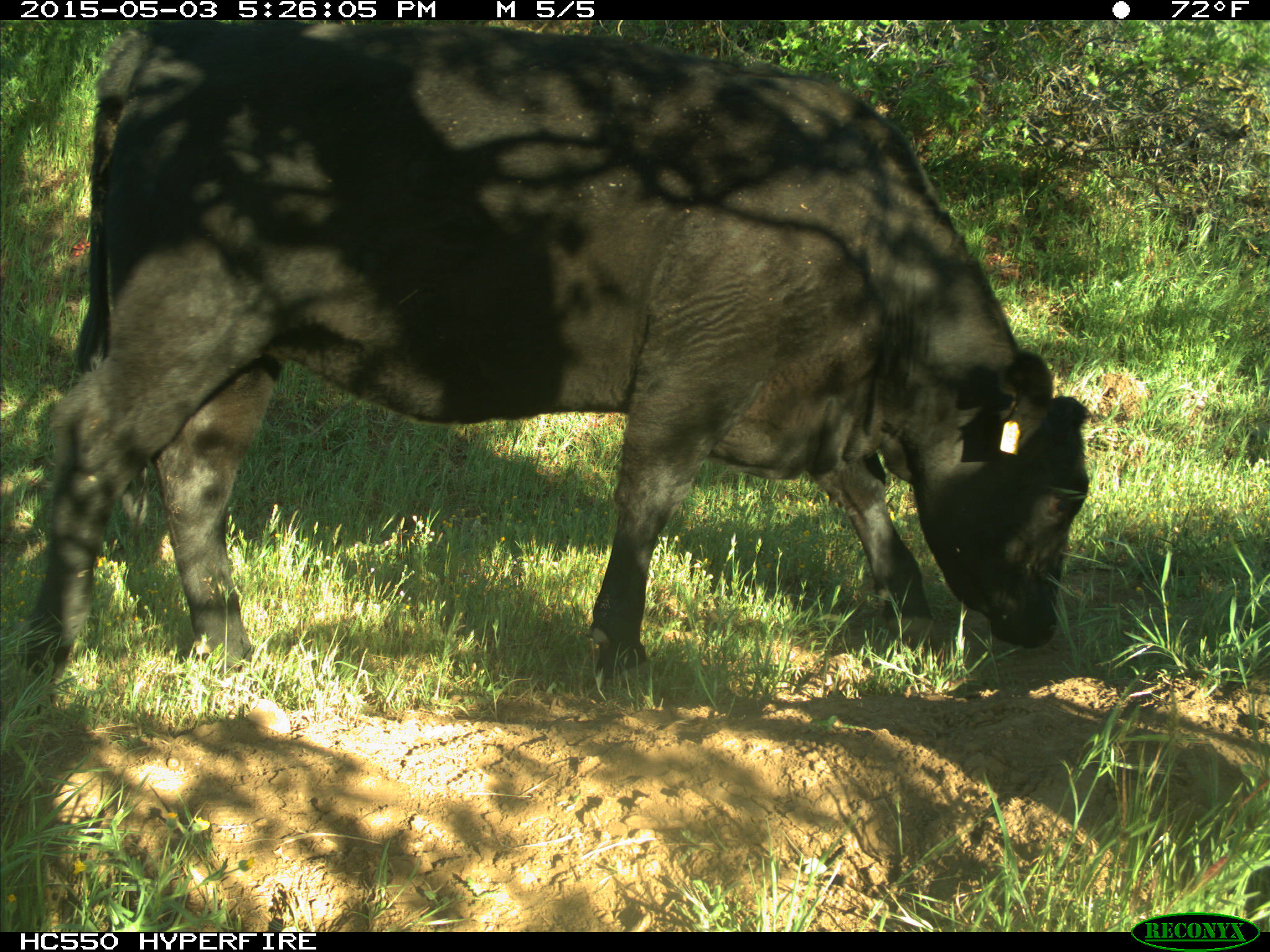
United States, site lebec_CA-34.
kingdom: Animalia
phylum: Chordata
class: Mammalia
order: Artiodactyla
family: Bovidae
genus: Bos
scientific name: Bos taurus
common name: domestic cow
Bos taurus (domestic cow).